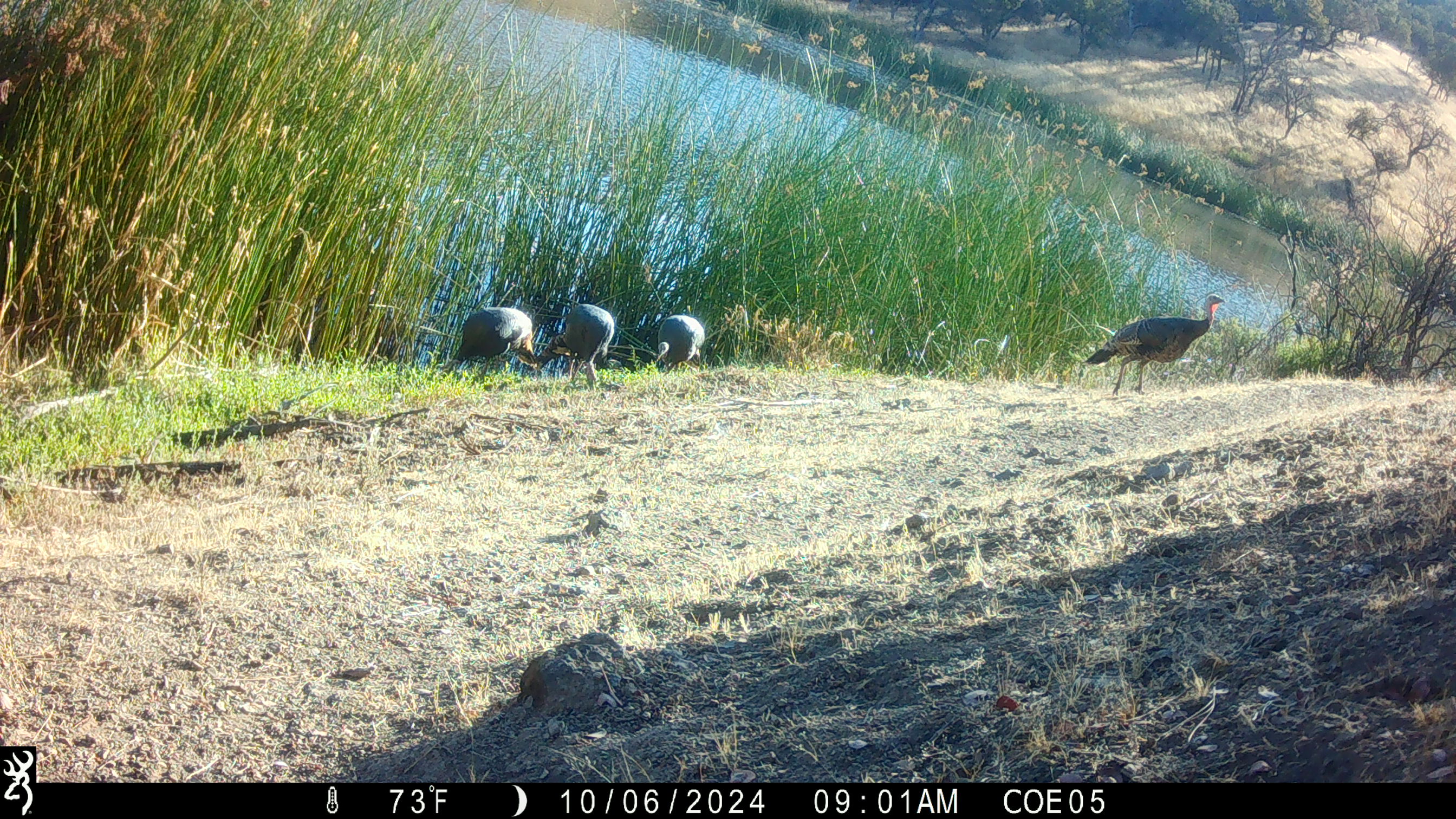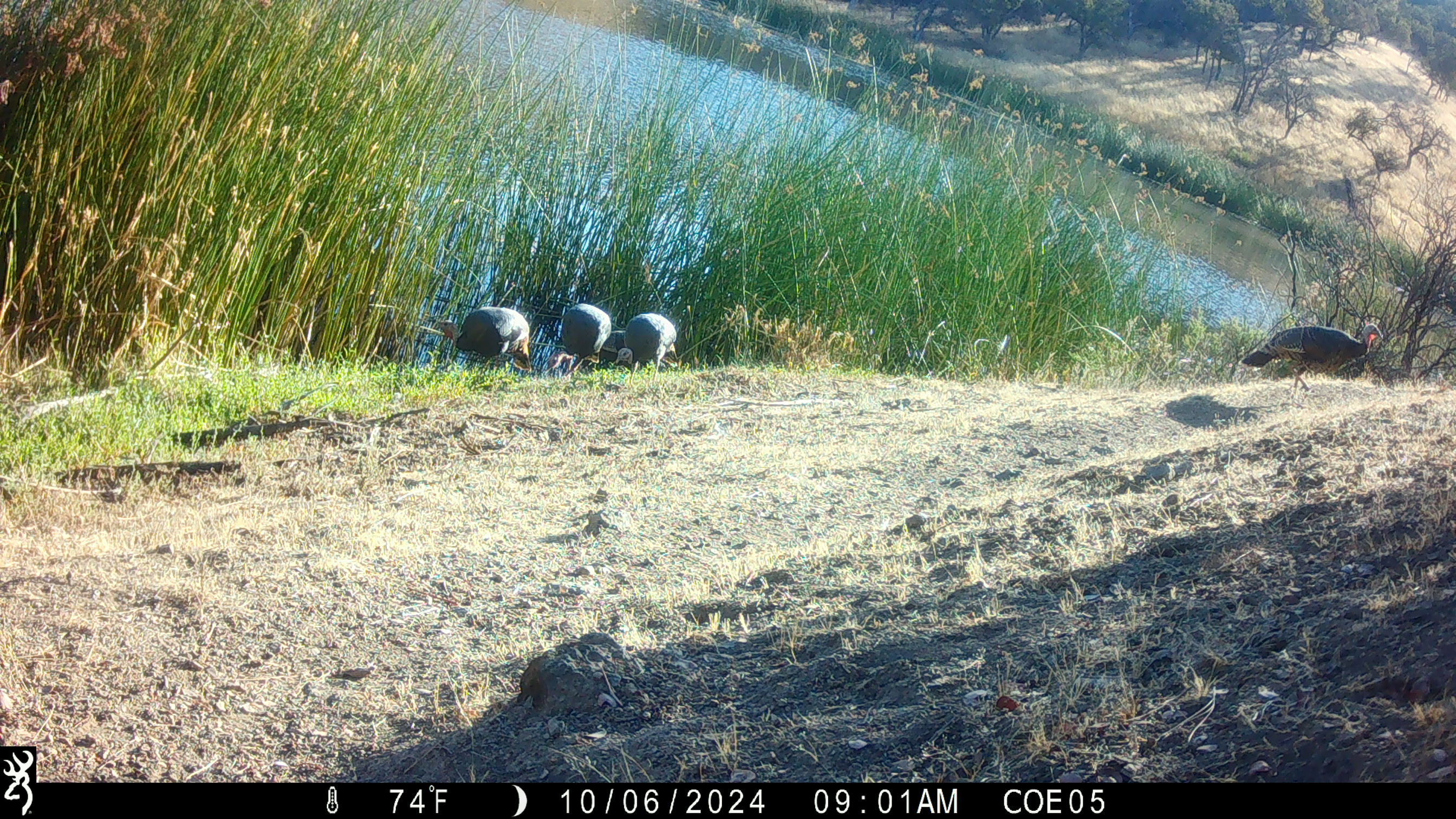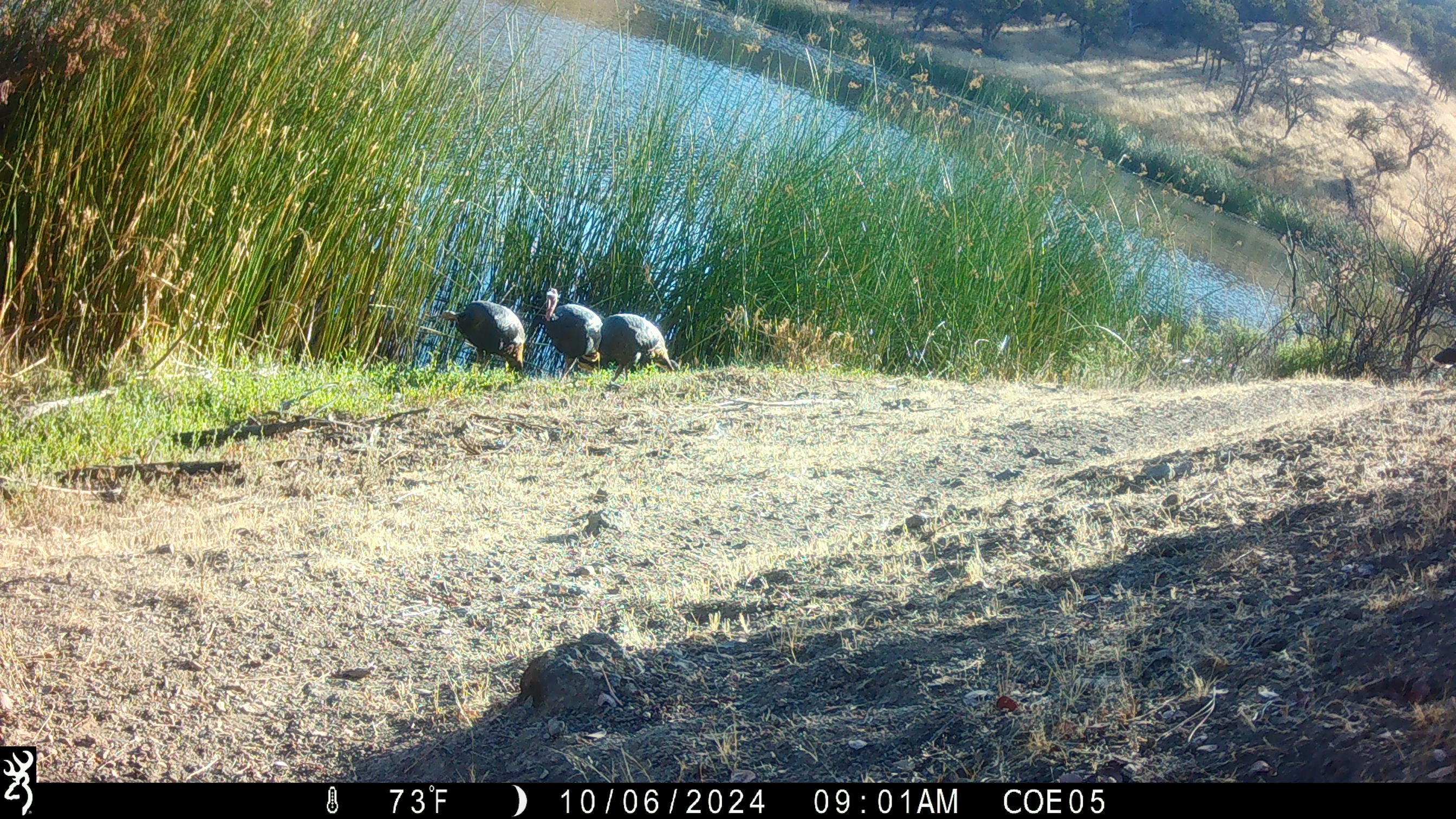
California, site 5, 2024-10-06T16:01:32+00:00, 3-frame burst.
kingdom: Animalia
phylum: Chordata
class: Aves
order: Galliformes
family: Phasianidae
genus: Meleagris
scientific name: Meleagris gallopavo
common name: turkey